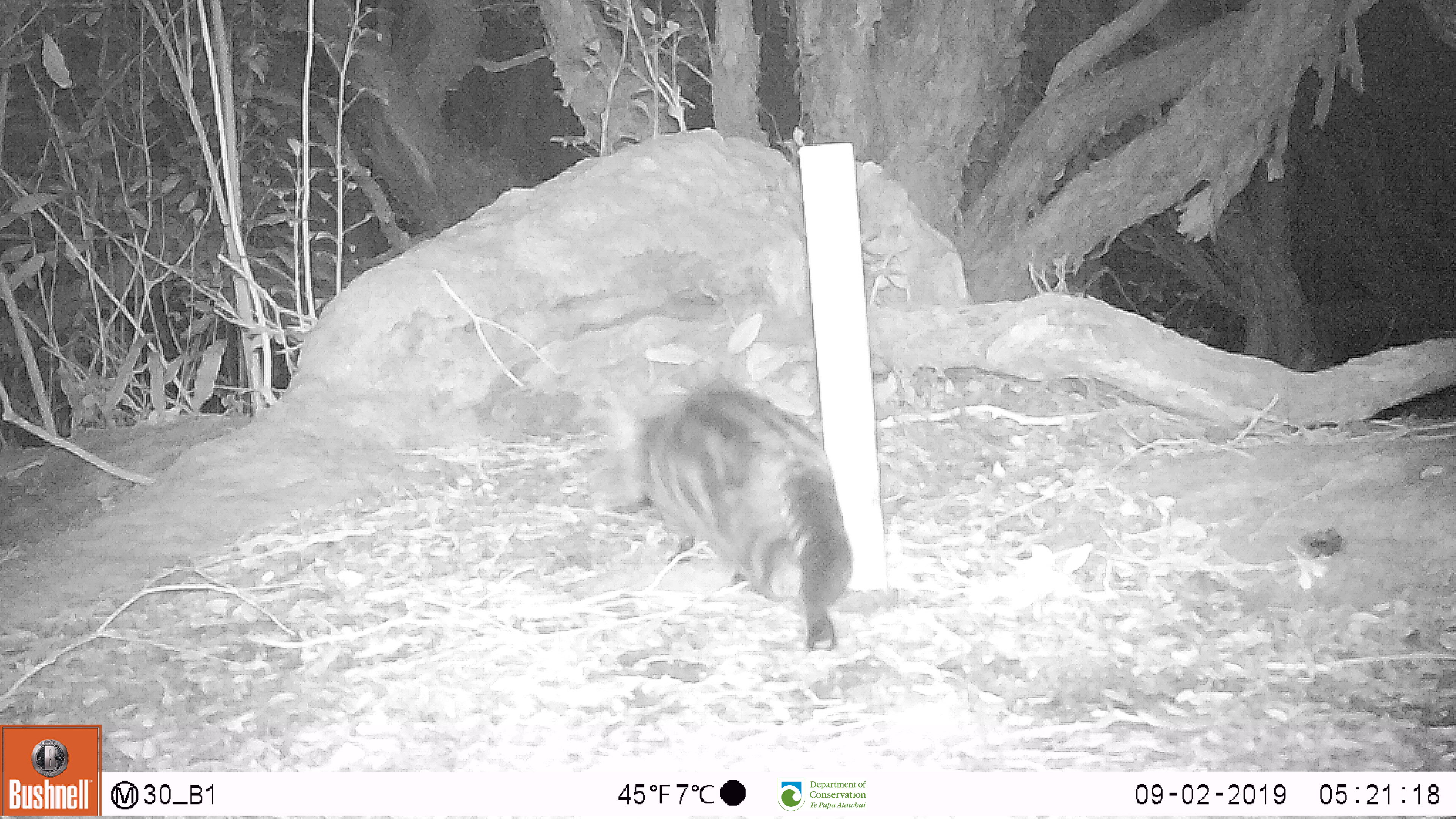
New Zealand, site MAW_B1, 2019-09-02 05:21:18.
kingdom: Animalia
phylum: Chordata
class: Mammalia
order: Carnivora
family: Felidae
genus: Felis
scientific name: Felis catus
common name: domestic cat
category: cat